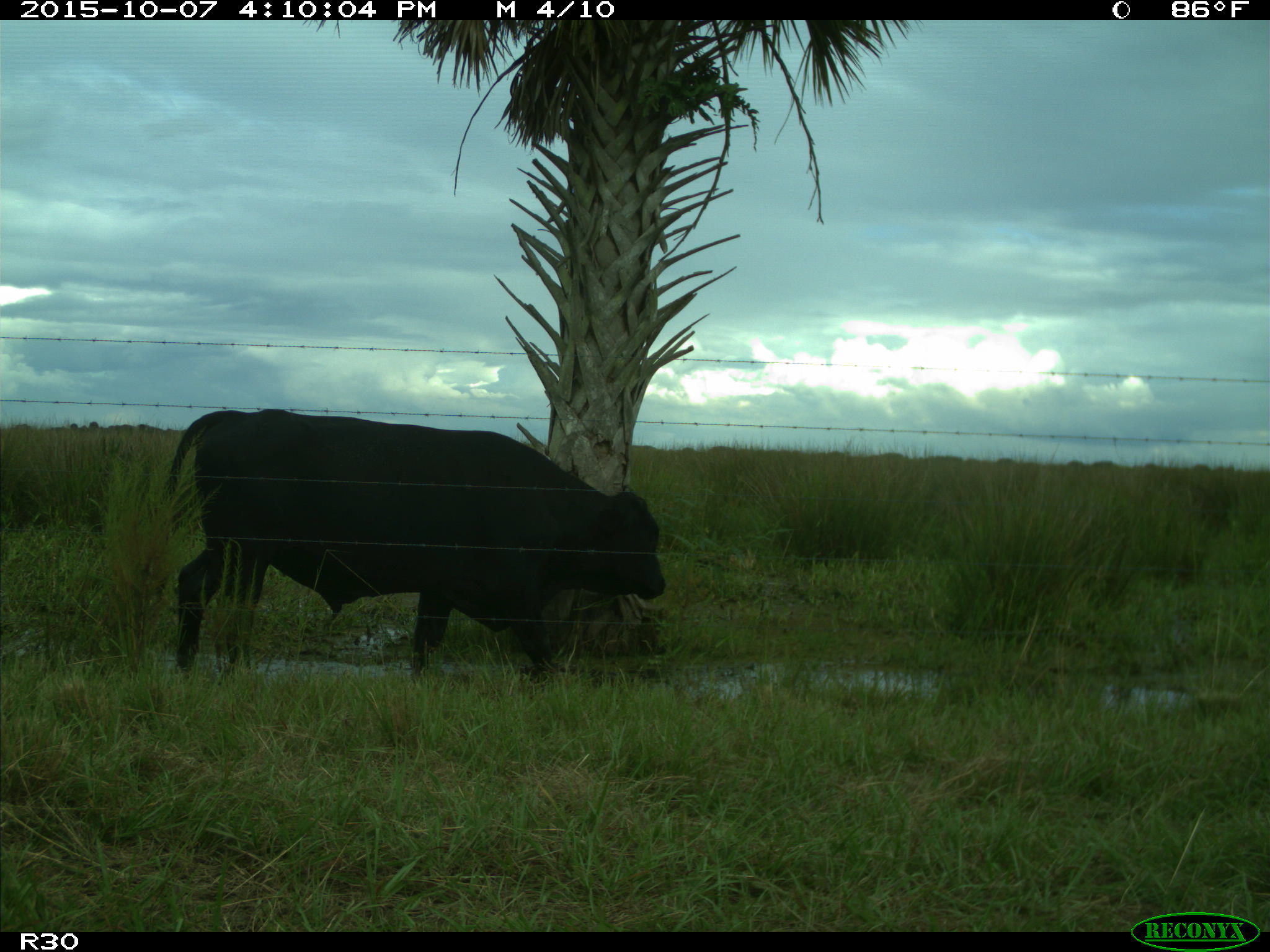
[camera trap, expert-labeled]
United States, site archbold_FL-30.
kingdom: Animalia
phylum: Chordata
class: Mammalia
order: Artiodactyla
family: Bovidae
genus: Bos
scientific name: Bos taurus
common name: domestic cow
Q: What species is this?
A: Bos taurus (domestic cow).